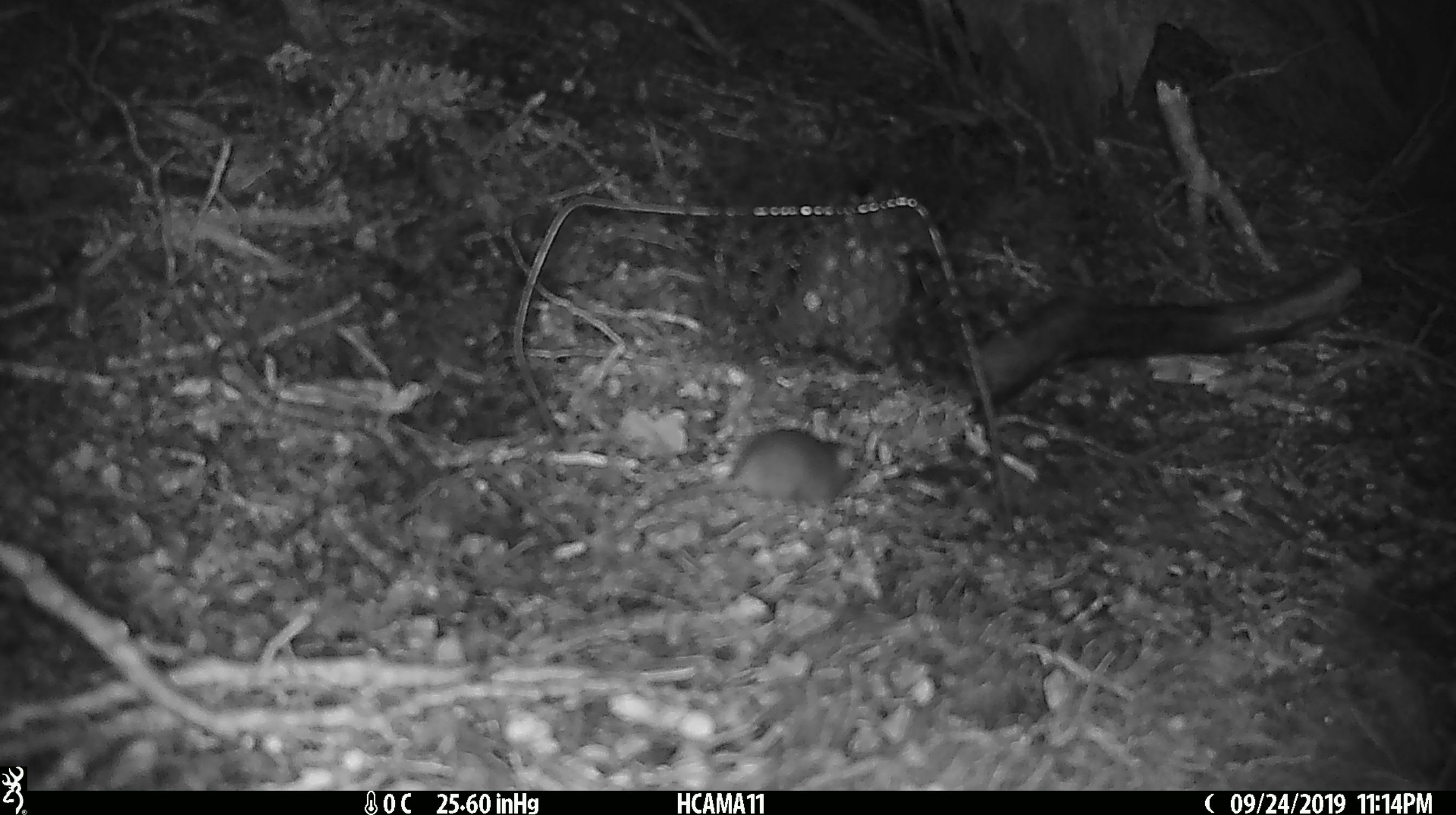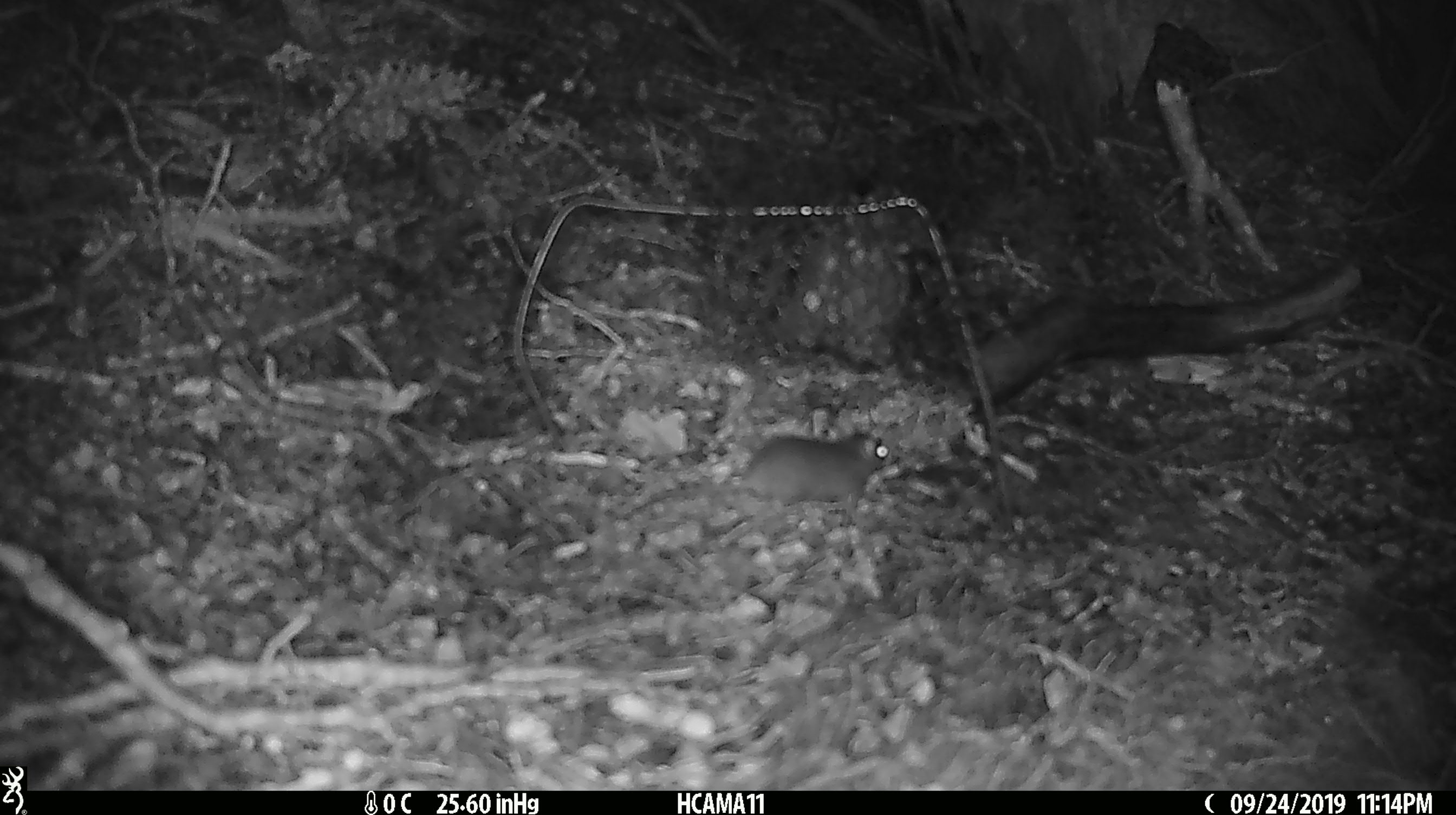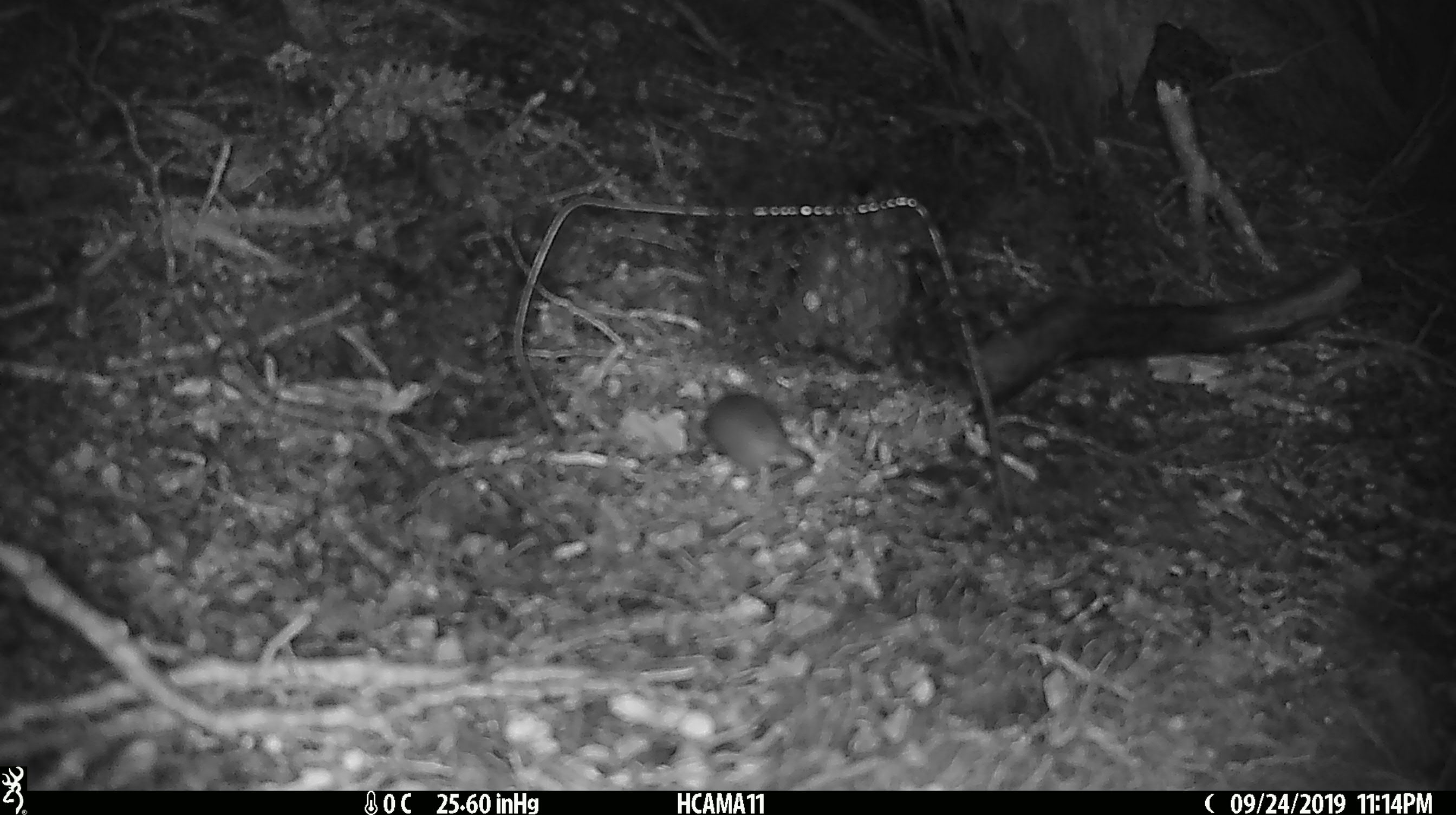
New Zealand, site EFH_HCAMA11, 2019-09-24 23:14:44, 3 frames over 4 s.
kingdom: Animalia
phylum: Chordata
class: Mammalia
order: Rodentia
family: Muridae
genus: Mus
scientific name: Mus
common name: mouse